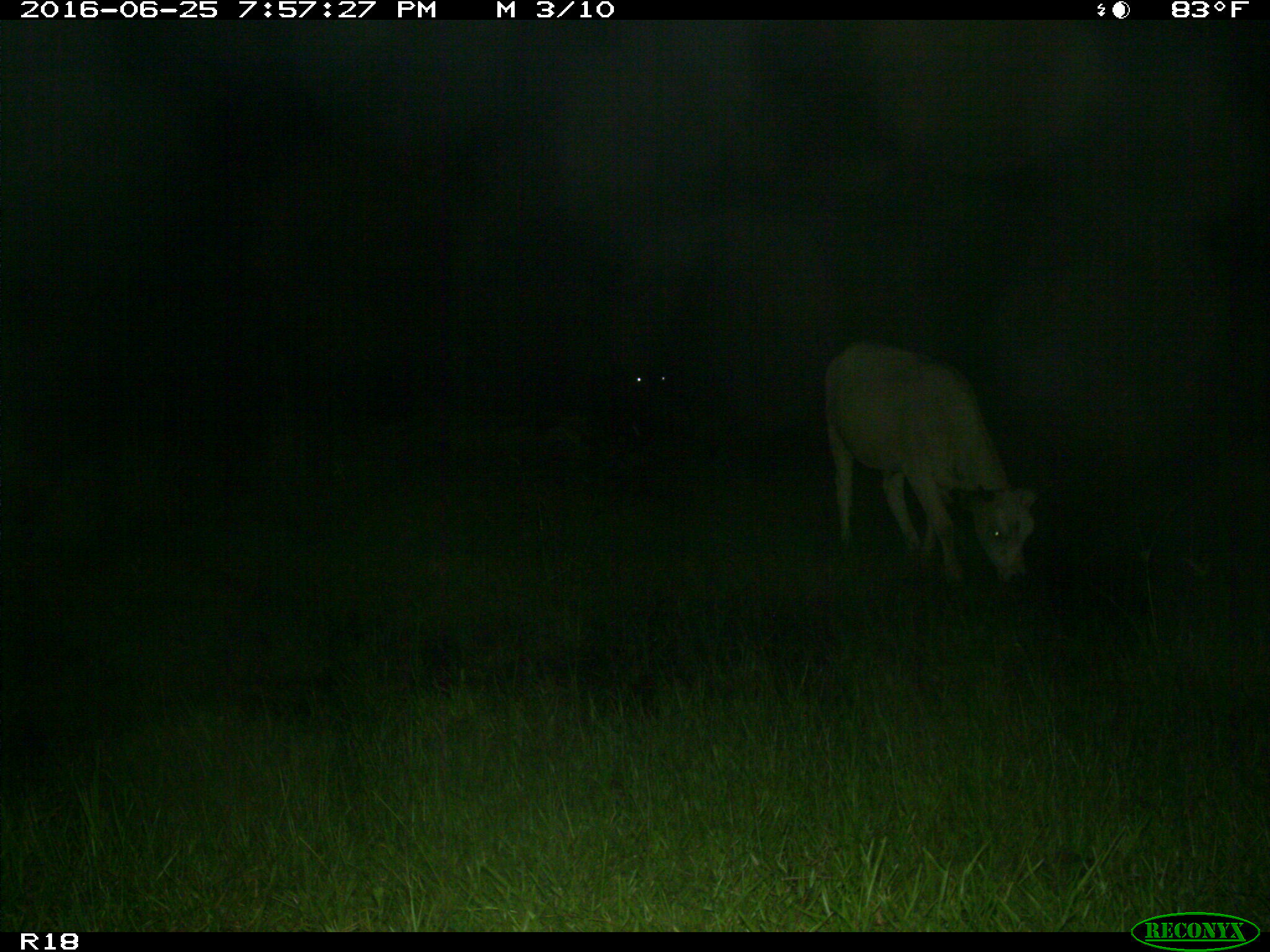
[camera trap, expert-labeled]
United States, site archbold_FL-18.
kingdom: Animalia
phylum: Chordata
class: Mammalia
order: Artiodactyla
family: Bovidae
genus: Bos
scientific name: Bos taurus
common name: domestic cow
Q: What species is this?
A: Bos taurus (domestic cow).